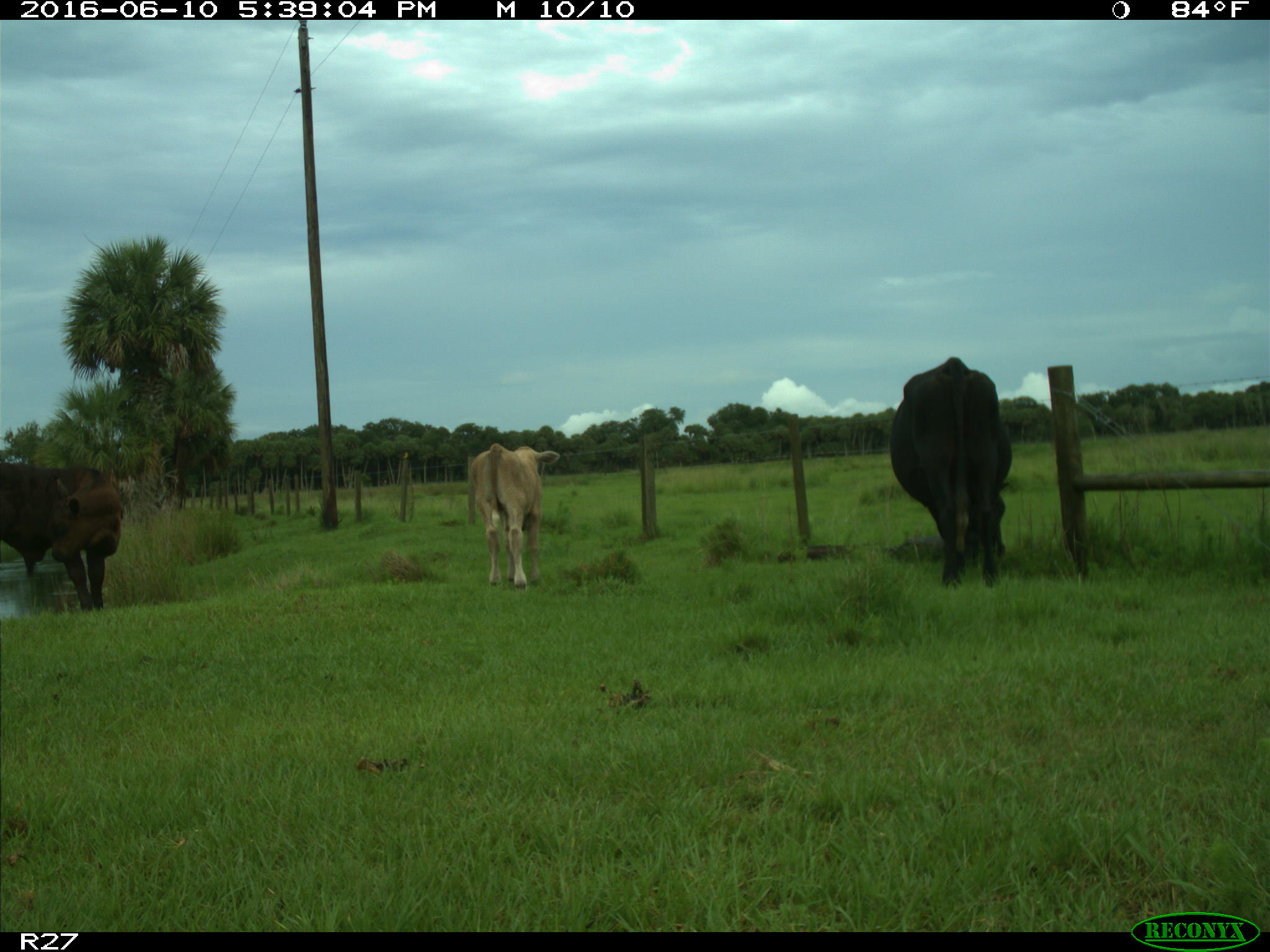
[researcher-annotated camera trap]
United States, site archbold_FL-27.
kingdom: Animalia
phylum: Chordata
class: Mammalia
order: Artiodactyla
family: Bovidae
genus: Bos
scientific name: Bos taurus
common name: domestic cow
Bos taurus (domestic cow).